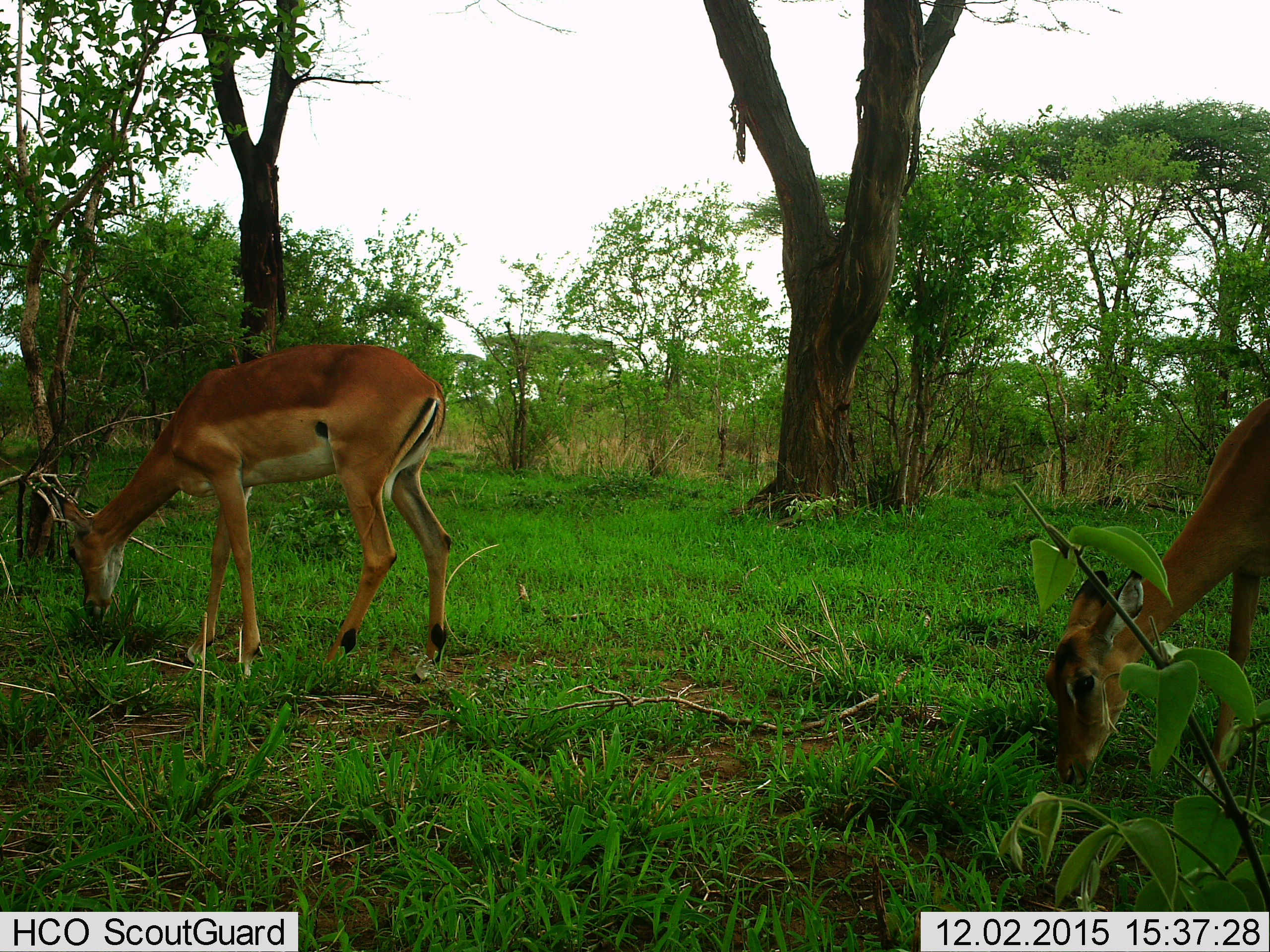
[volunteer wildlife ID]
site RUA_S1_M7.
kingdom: Animalia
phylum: Chordata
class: Mammalia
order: Artiodactyla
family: Bovidae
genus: Aepyceros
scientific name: Aepyceros melampus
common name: impala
Impala (Aepyceros melampus), count 2. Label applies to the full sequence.